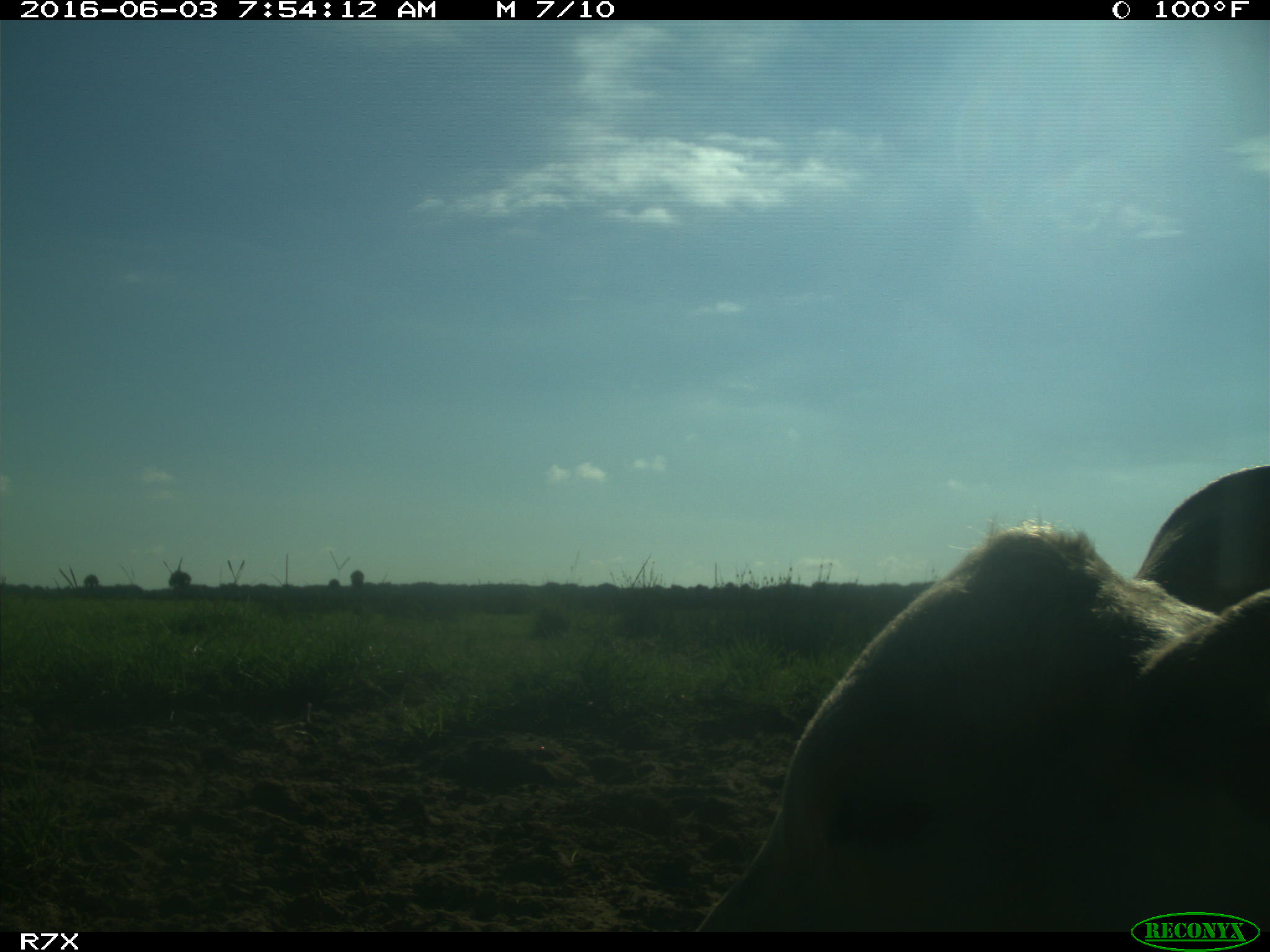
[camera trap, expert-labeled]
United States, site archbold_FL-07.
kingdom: Animalia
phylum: Chordata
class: Mammalia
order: Artiodactyla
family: Bovidae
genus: Bos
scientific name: Bos taurus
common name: domestic cow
Bos taurus (domestic cow).